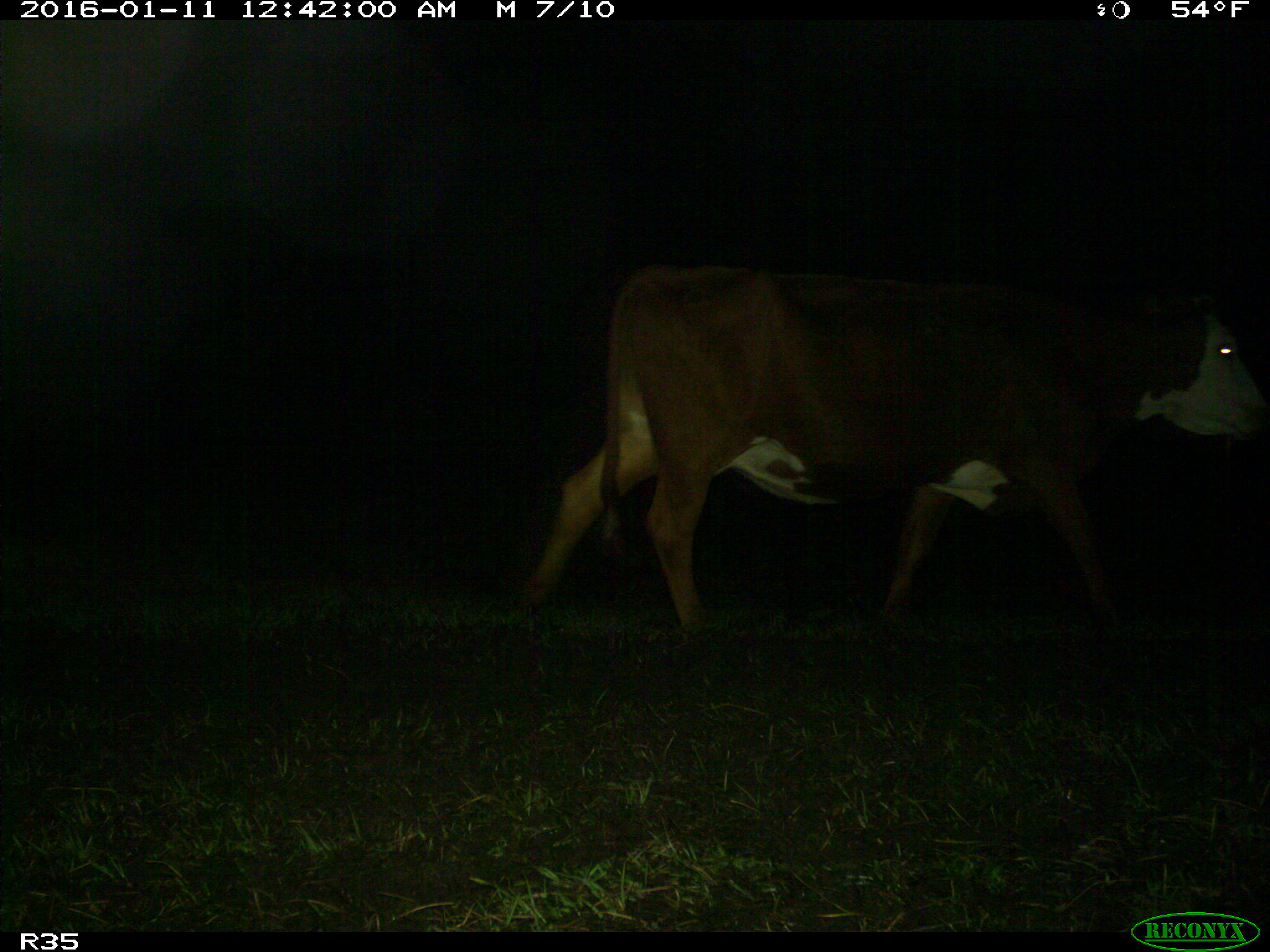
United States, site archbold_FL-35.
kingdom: Animalia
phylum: Chordata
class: Mammalia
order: Artiodactyla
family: Bovidae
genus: Bos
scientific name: Bos taurus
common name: domestic cow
Bos taurus (domestic cow).